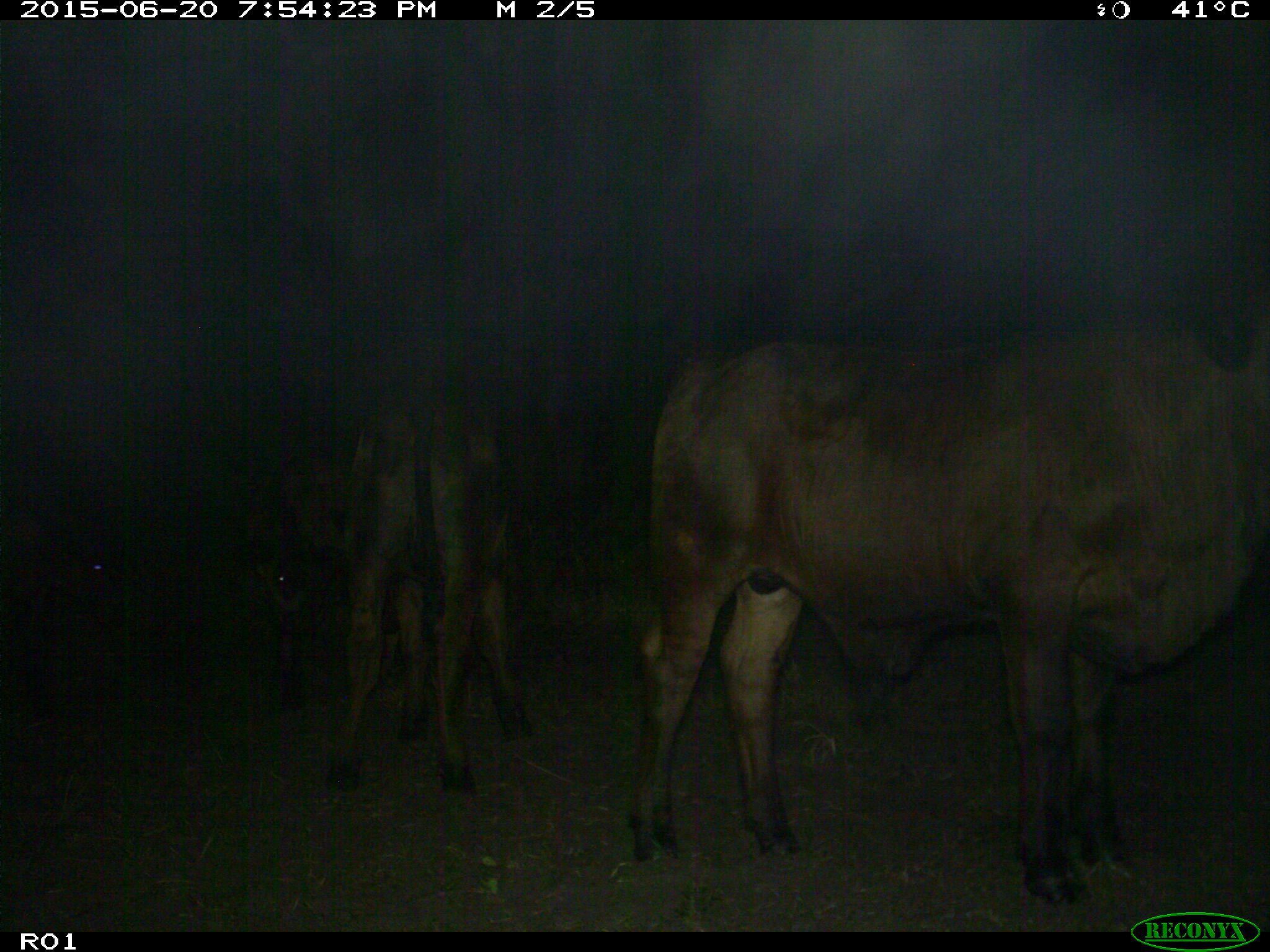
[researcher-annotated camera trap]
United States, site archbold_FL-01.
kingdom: Animalia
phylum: Chordata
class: Mammalia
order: Artiodactyla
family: Bovidae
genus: Bos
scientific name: Bos taurus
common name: domestic cow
Bos taurus (domestic cow).